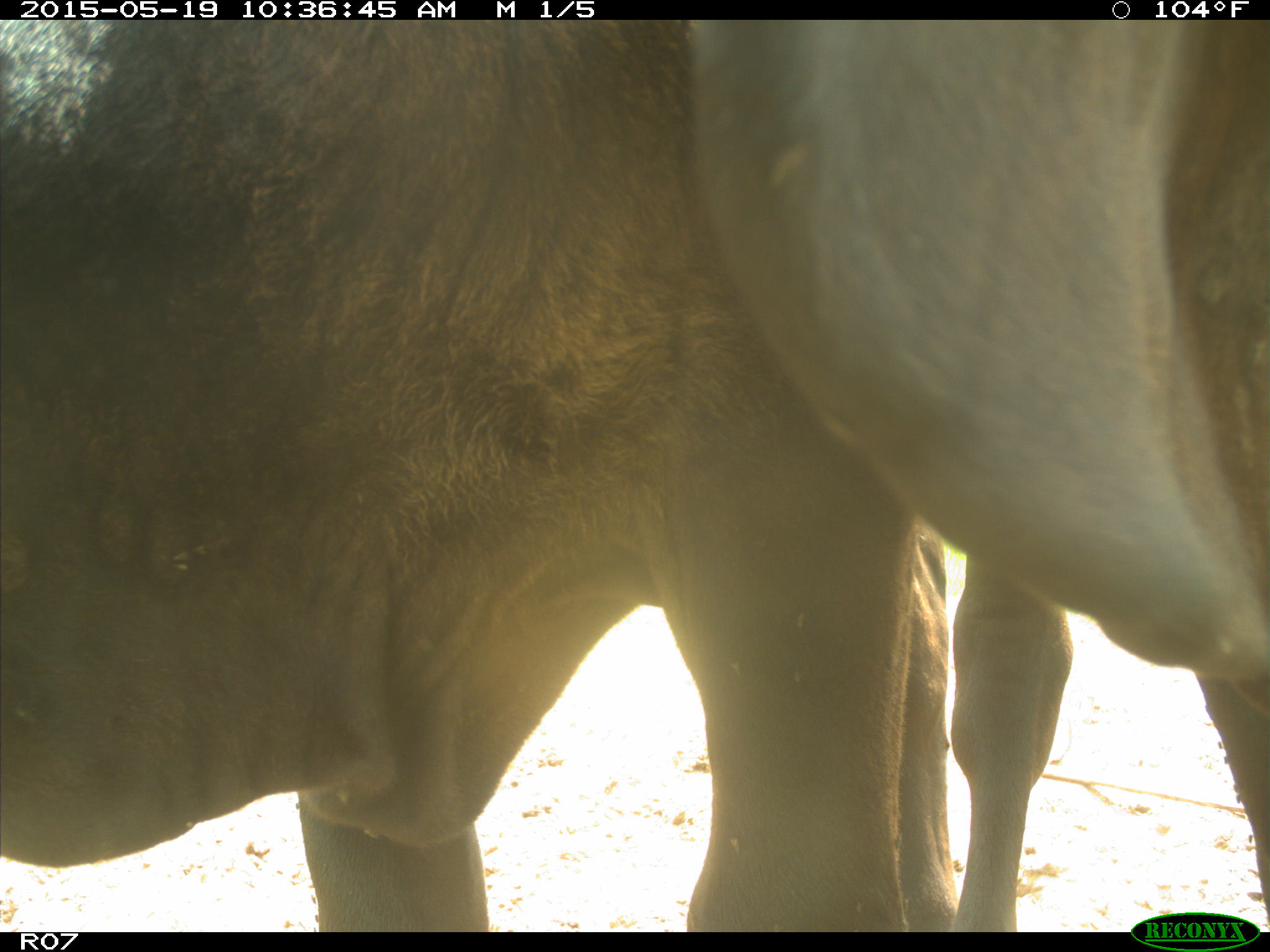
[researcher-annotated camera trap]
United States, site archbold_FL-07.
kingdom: Animalia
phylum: Chordata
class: Mammalia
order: Artiodactyla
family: Bovidae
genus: Bos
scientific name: Bos taurus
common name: domestic cow